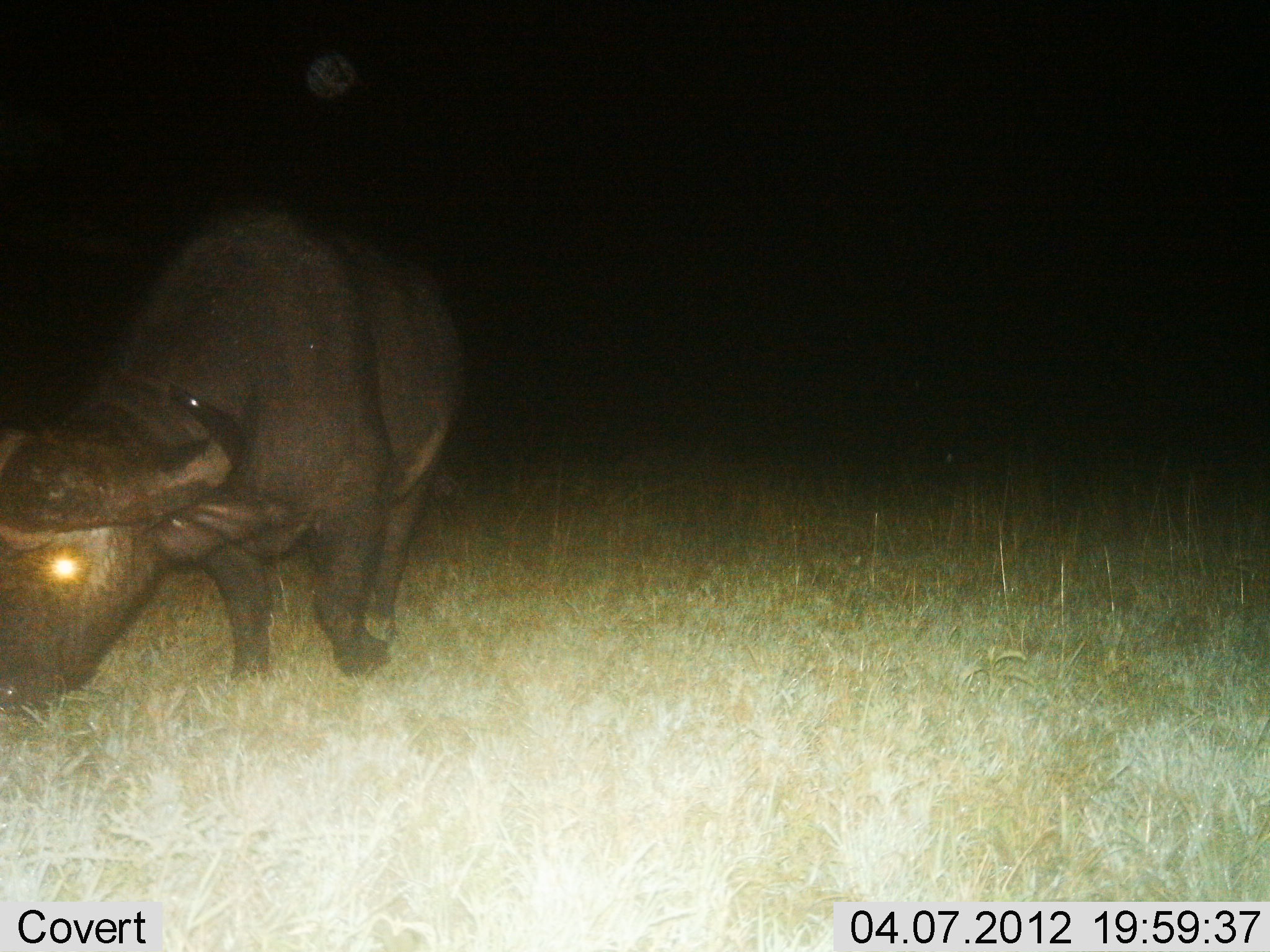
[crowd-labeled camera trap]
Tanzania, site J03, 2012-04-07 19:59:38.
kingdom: Animalia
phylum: Chordata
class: Mammalia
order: Artiodactyla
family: Bovidae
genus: Syncerus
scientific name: Syncerus caffer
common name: cape buffalo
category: buffalo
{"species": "buffalo (cape buffalo) (Syncerus caffer)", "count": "1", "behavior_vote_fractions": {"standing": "12%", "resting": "0%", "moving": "40%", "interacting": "0%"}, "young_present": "0%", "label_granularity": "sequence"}